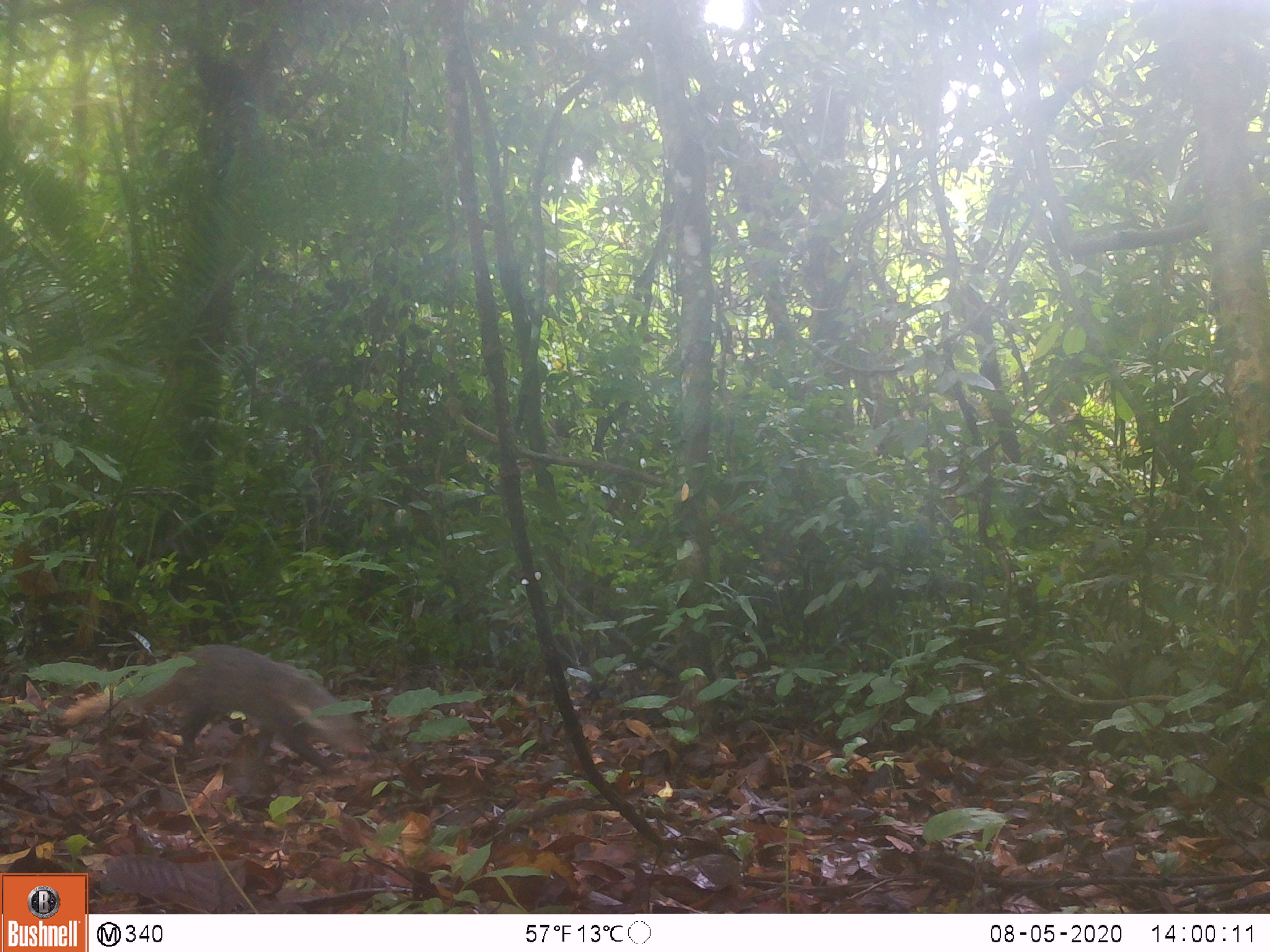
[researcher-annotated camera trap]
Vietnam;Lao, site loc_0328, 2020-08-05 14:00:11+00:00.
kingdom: Animalia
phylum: Chordata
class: Mammalia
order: Carnivora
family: Herpestidae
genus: Urva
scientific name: Urva urva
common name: crab-eating mongoose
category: crab eating mongoose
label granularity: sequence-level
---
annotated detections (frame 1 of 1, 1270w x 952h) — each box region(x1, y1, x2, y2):
crab eating mongoose: region(51, 642, 371, 774)